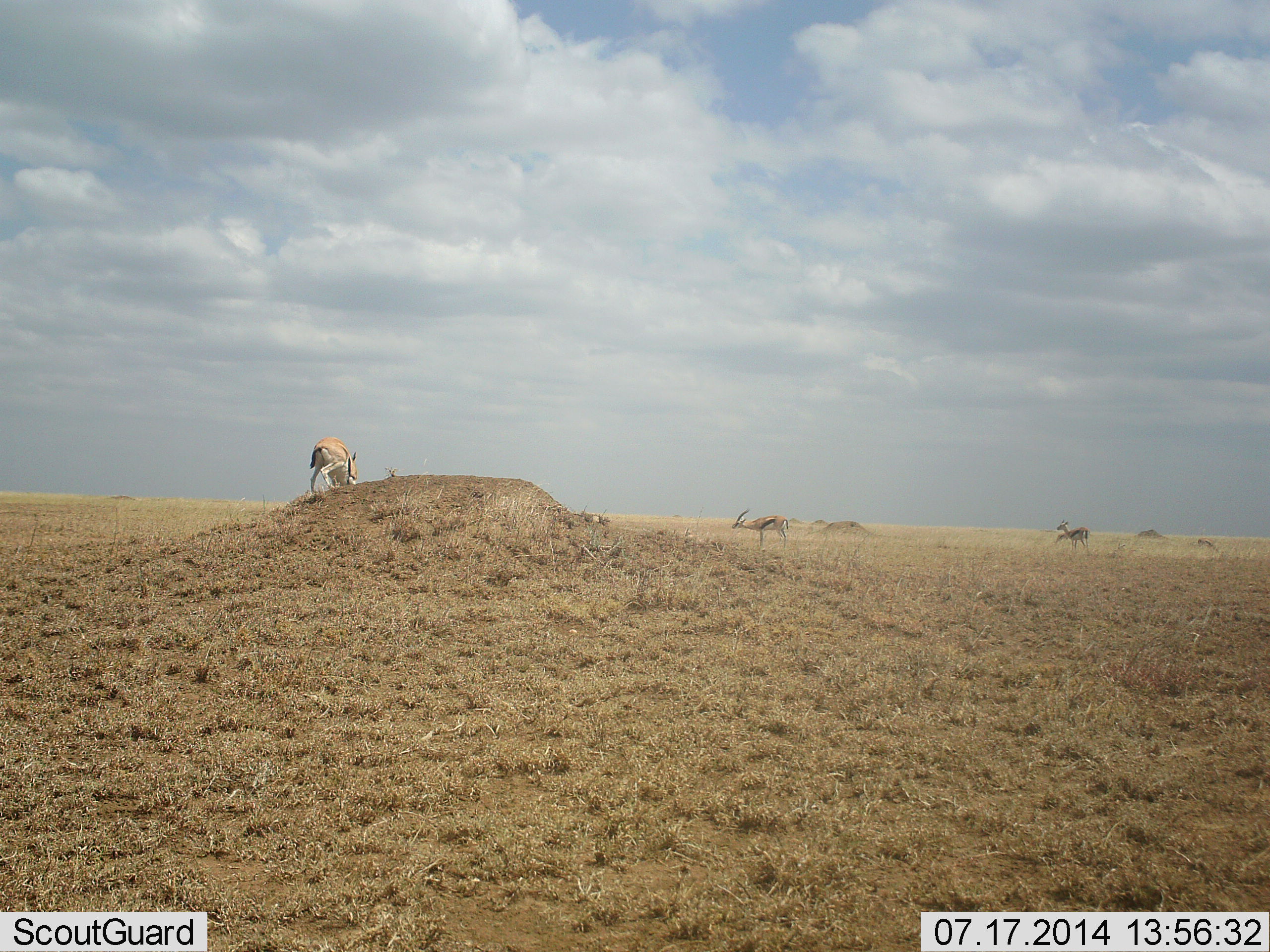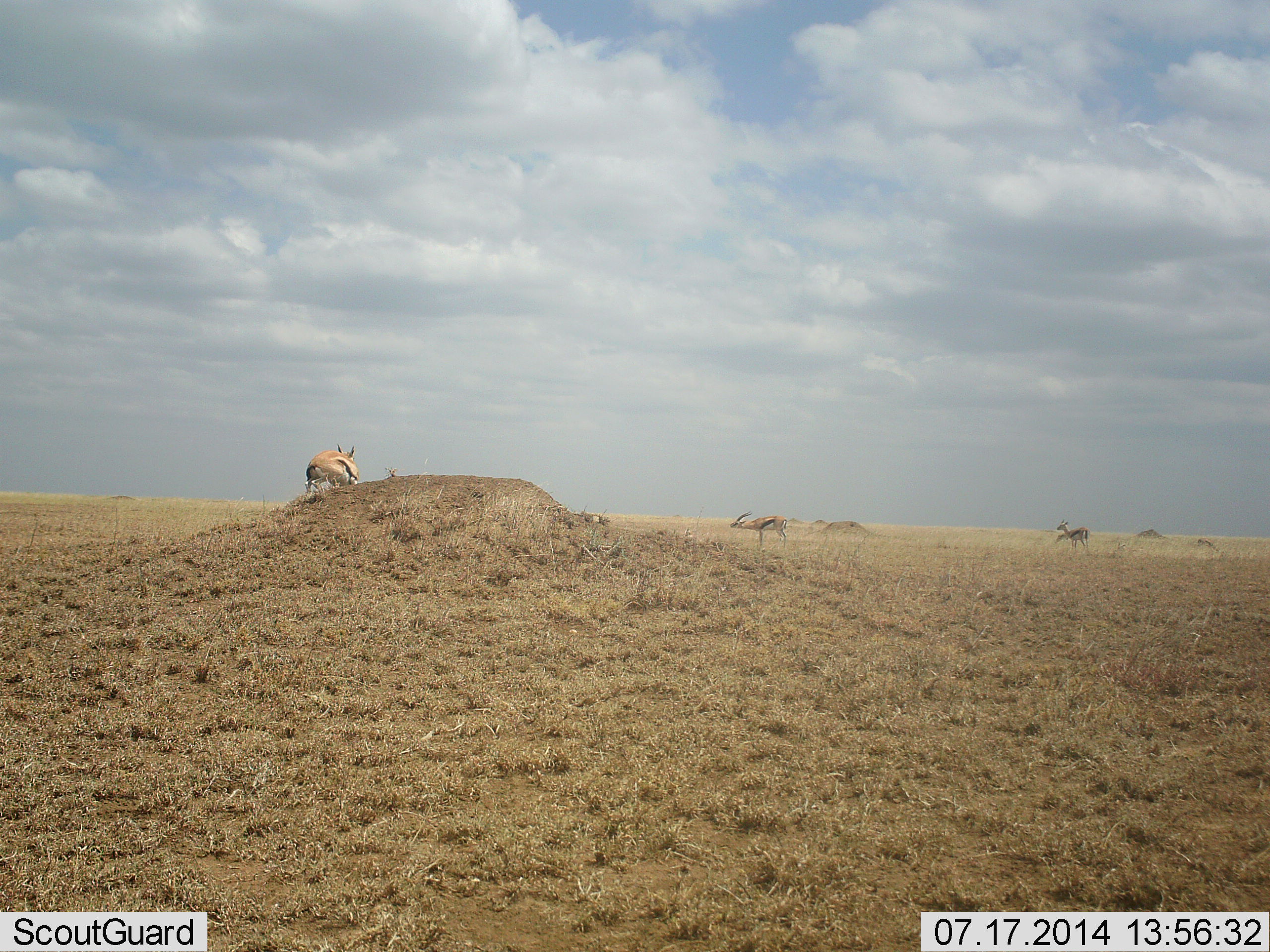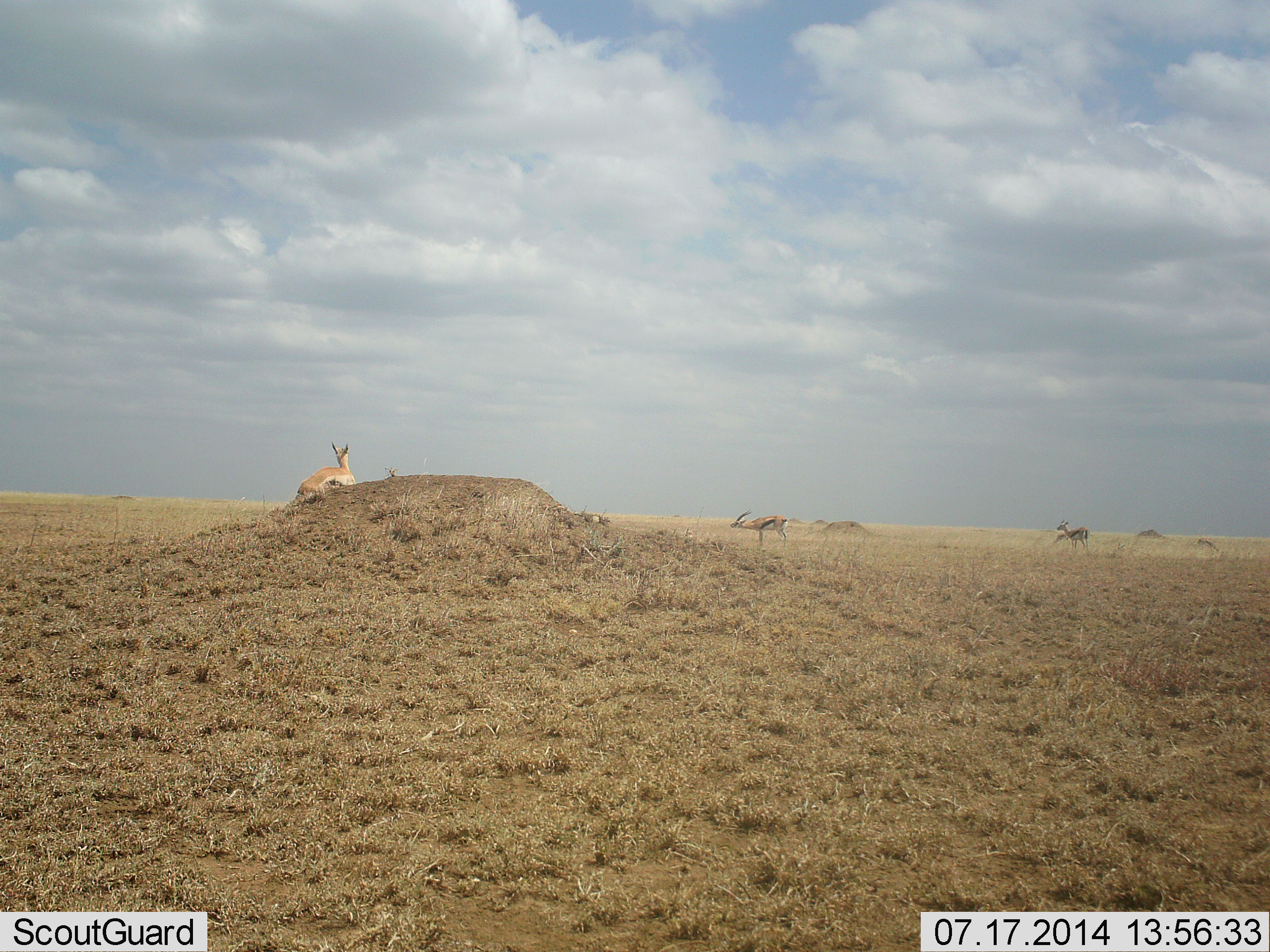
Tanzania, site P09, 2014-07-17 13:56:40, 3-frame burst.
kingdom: Animalia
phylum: Chordata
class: Mammalia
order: Artiodactyla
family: Bovidae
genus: Eudorcas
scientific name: Eudorcas thomsonii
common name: thomson's gazelle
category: gazellethomsons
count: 4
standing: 100%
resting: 40%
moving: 20%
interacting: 20%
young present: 0%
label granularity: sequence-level